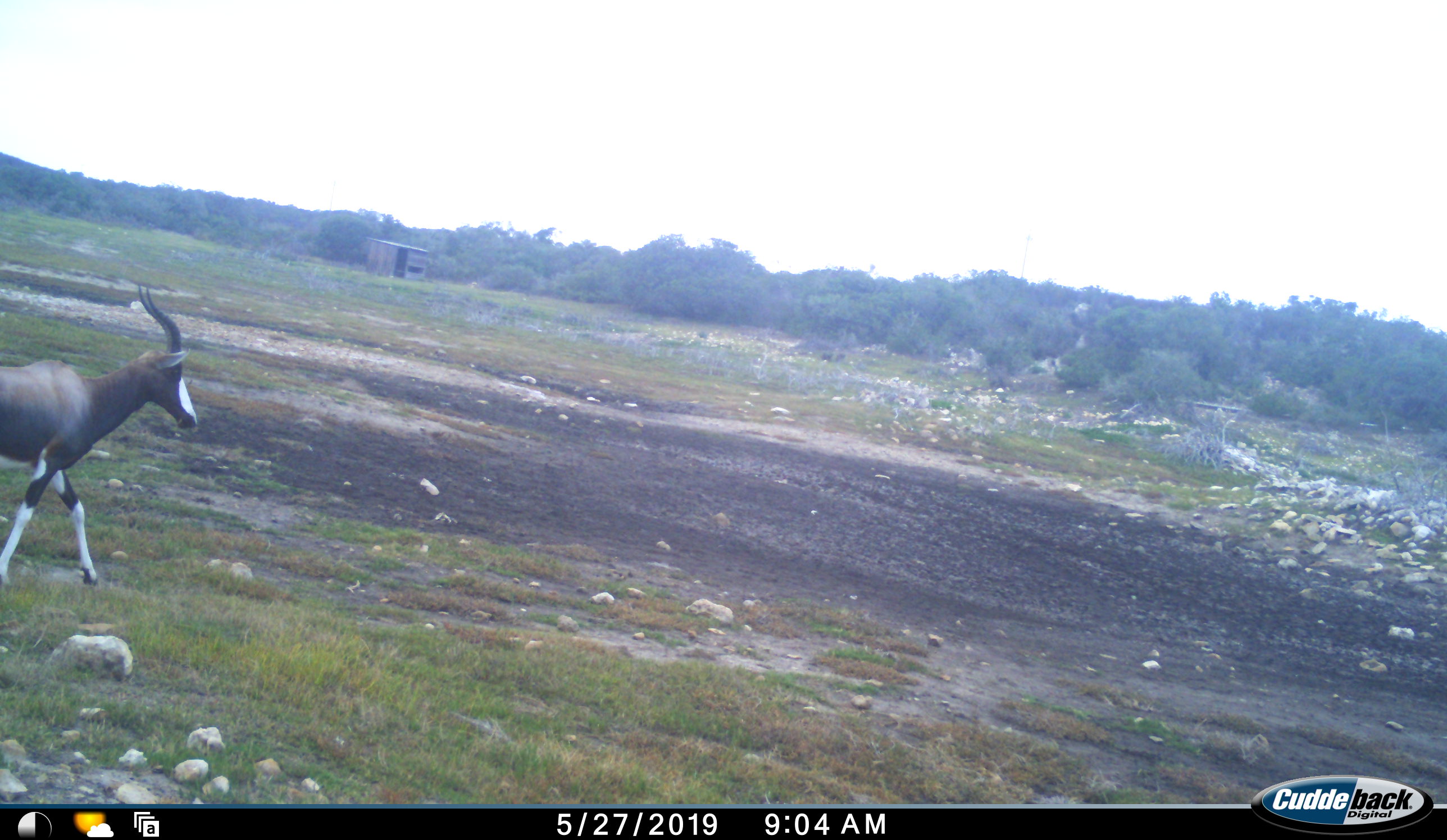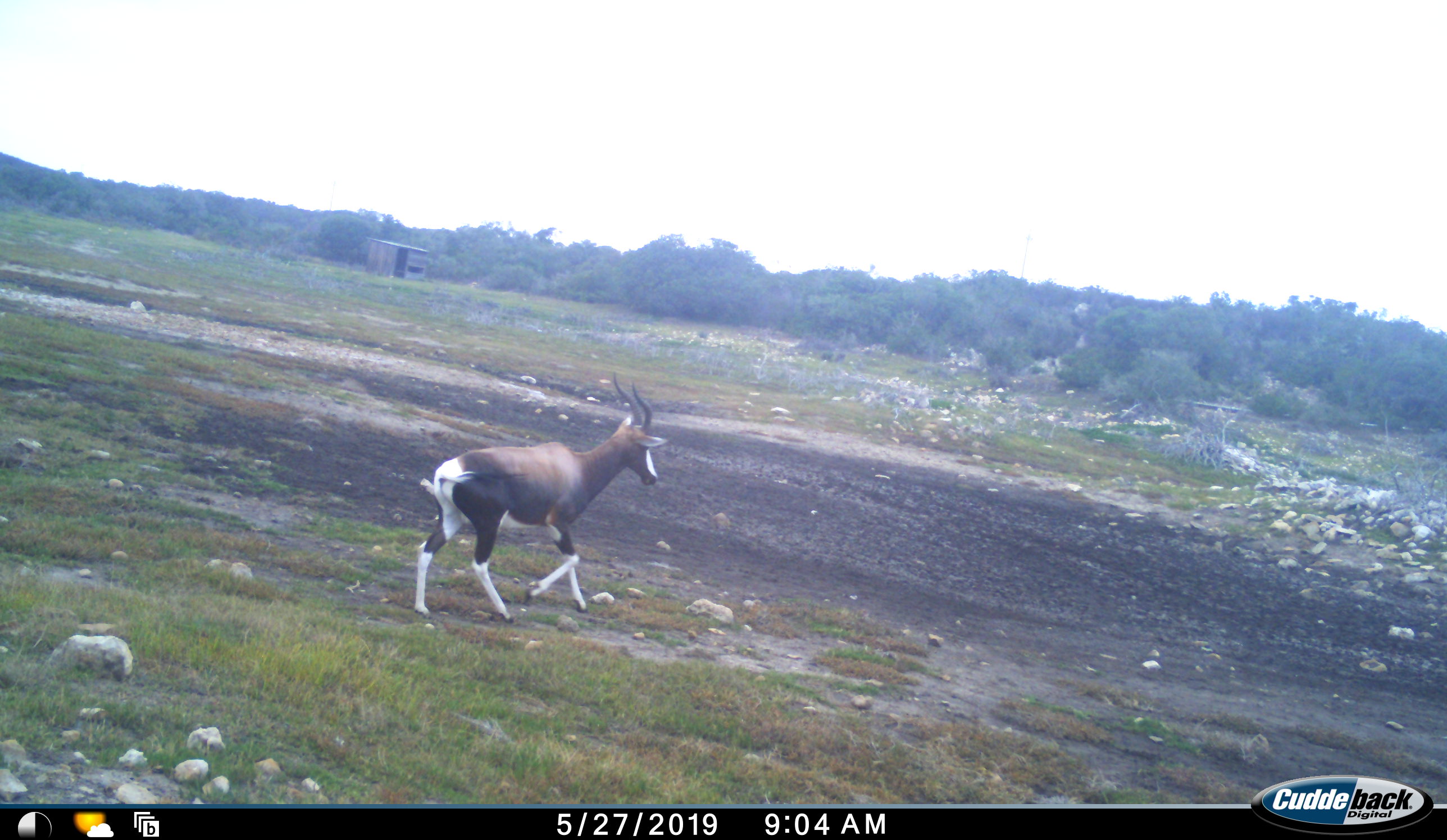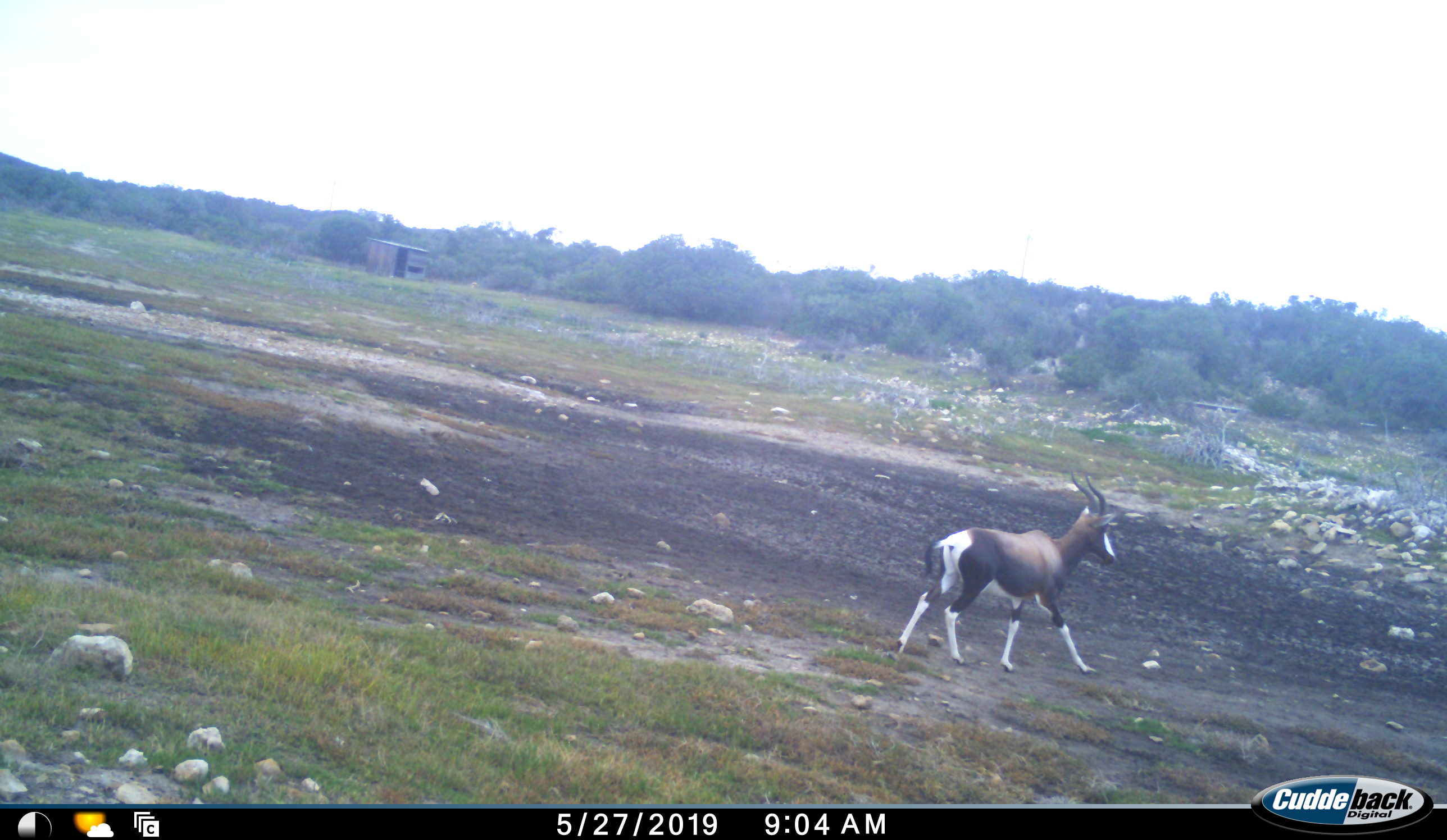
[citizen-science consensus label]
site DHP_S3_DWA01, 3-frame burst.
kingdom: Animalia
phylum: Chordata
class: Mammalia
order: Artiodactyla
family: Bovidae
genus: Damaliscus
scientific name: Damaliscus pygargus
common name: bontebok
Bontebok (Damaliscus pygargus), count 1. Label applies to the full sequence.